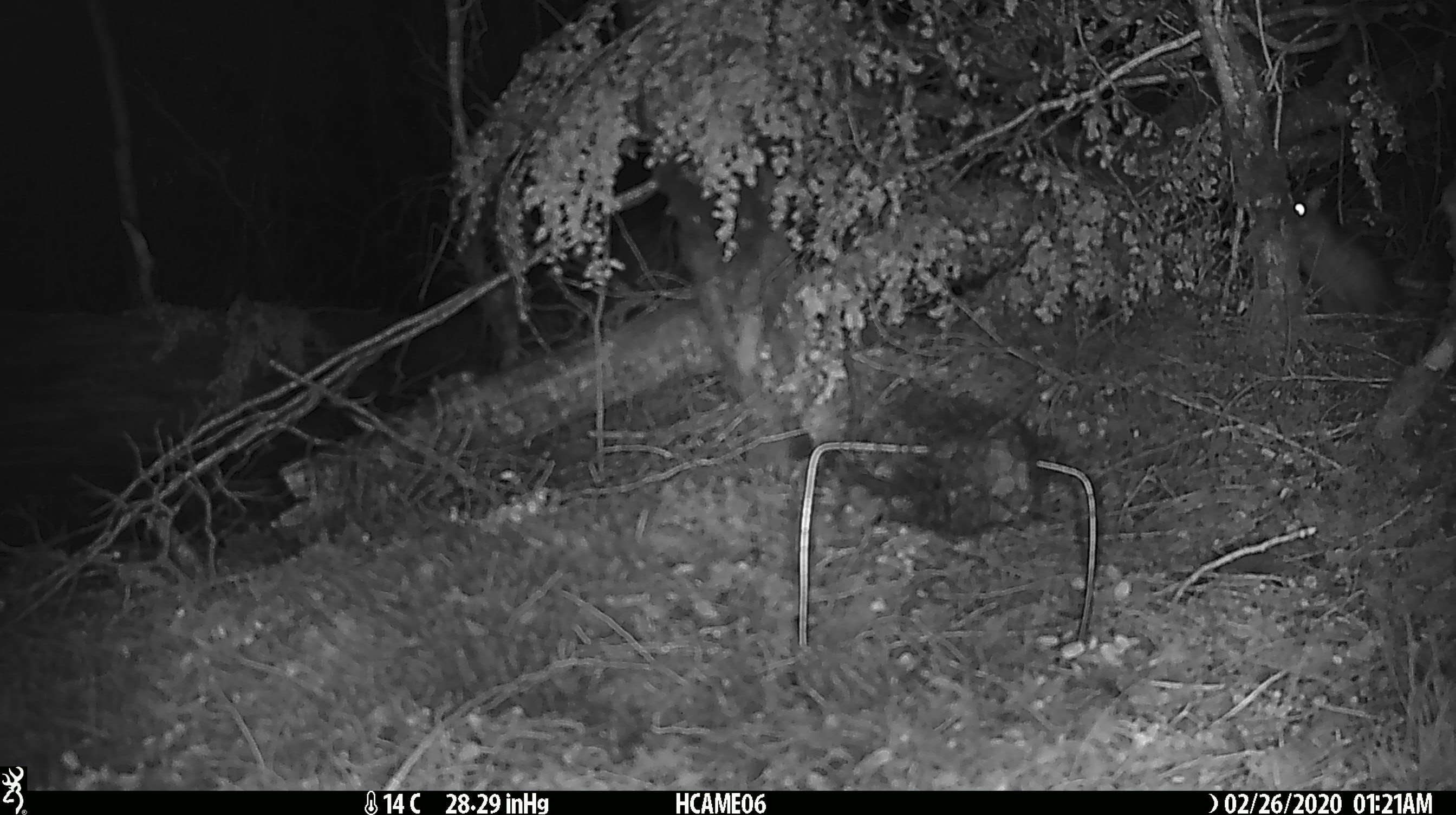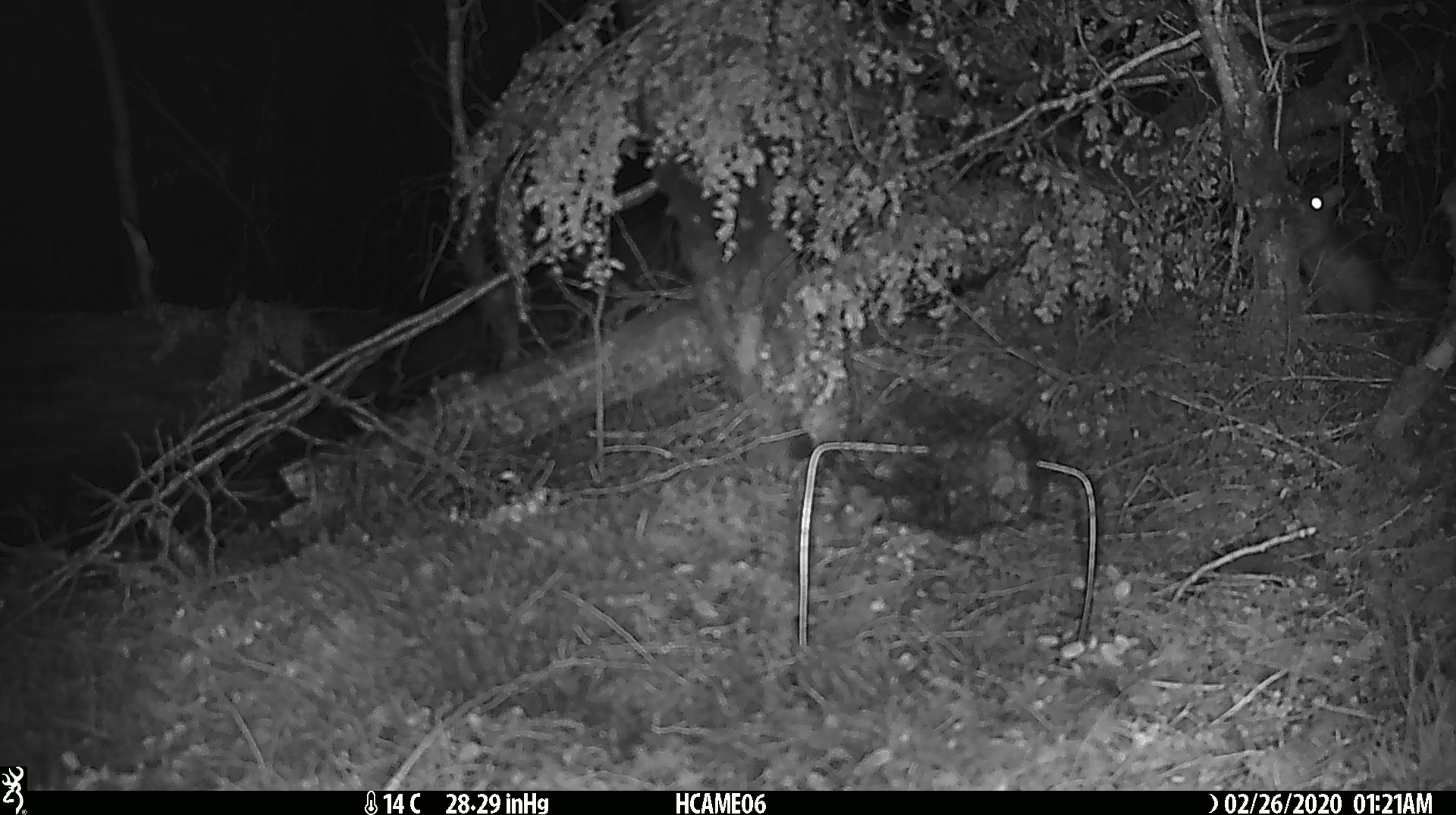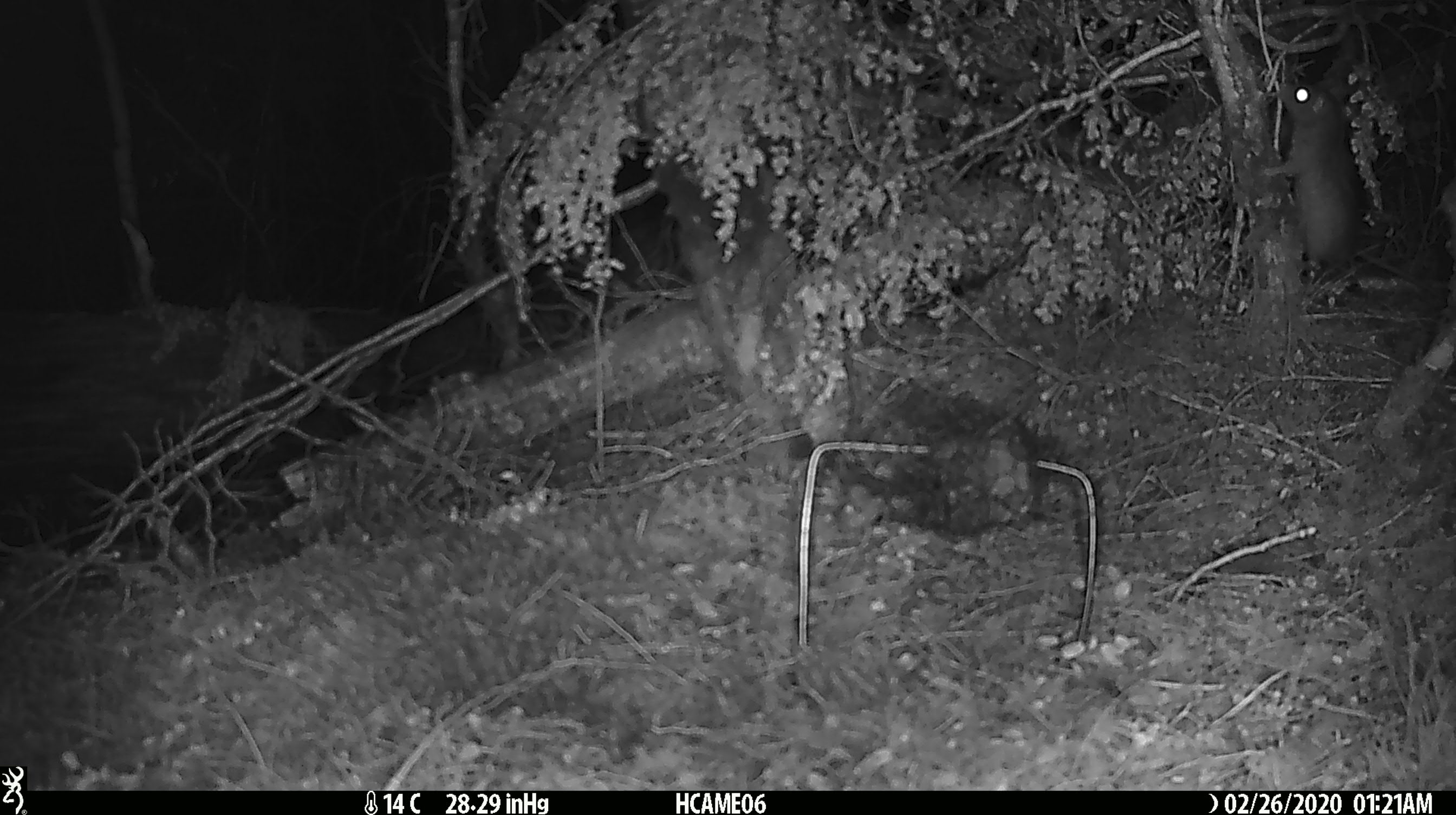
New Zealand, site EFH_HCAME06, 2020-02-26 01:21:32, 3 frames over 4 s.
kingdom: Animalia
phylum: Chordata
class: Mammalia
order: Rodentia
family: Muridae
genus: Rattus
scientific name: Rattus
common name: rat